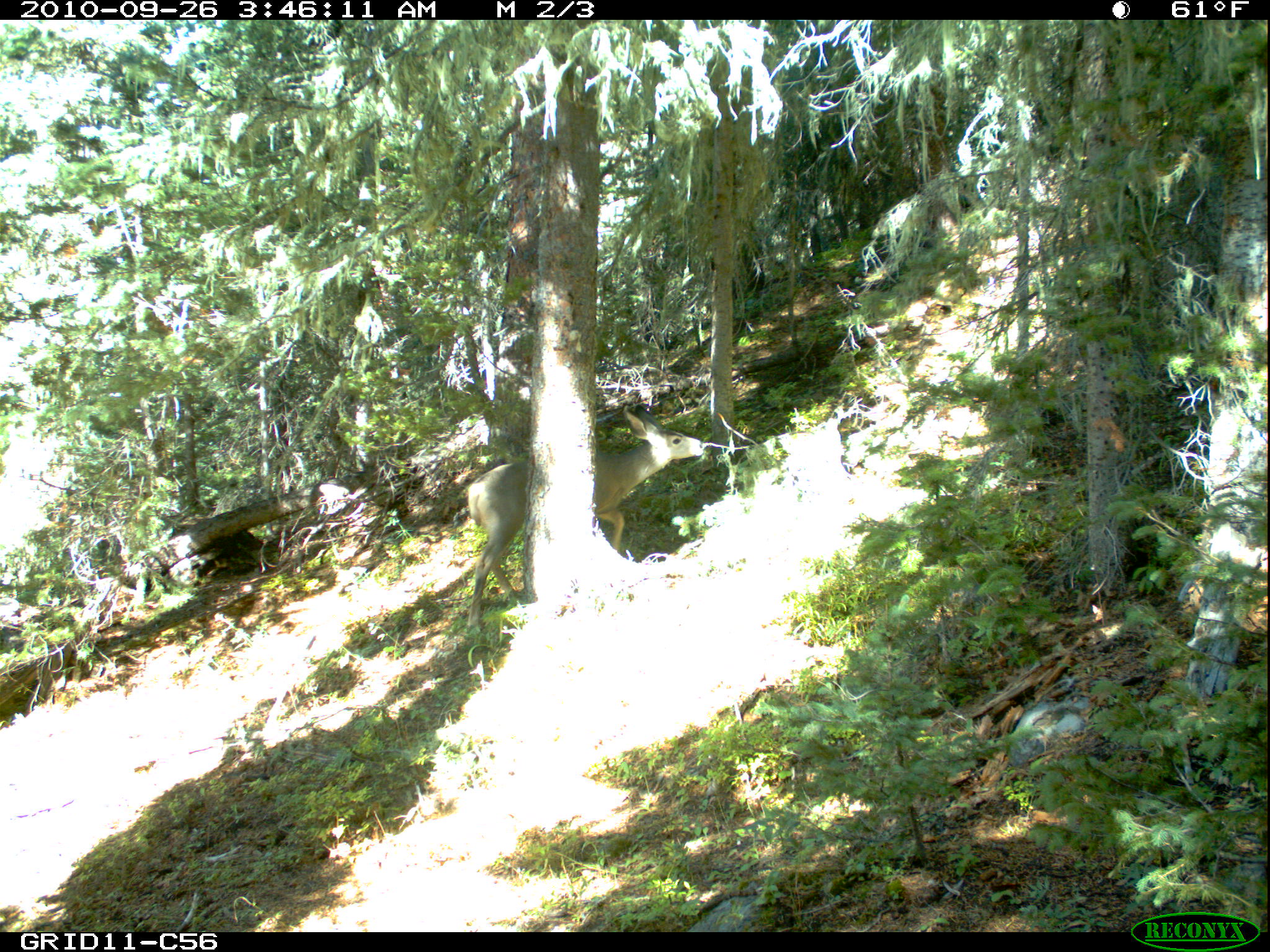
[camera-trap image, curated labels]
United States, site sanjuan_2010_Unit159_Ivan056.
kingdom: Animalia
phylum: Chordata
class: Mammalia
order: Artiodactyla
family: Cervidae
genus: Odocoileus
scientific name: Odocoileus hemionus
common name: mule deer